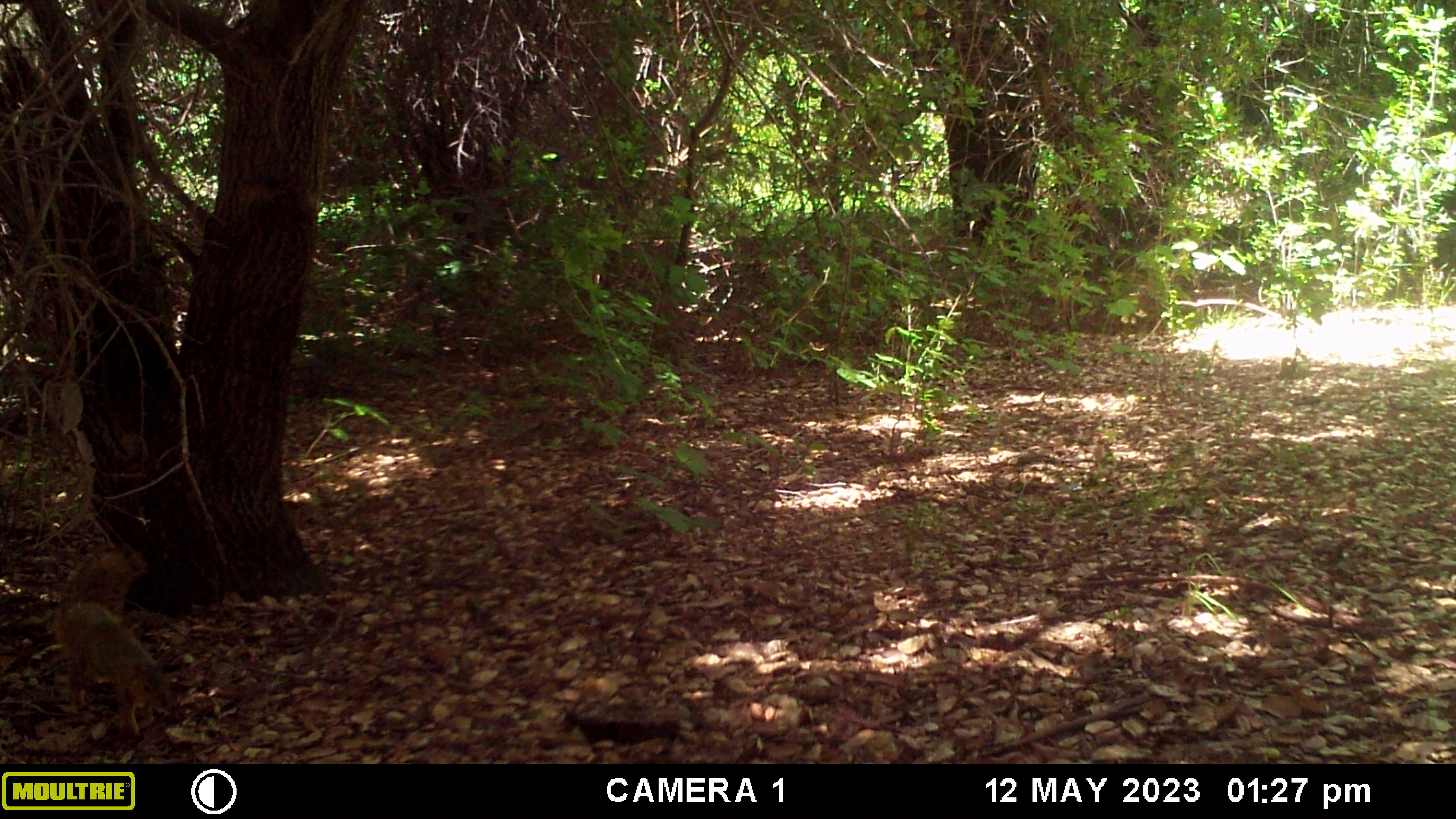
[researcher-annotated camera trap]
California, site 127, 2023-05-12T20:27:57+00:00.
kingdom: Animalia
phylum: Chordata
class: Mammalia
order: Rodentia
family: Sciuridae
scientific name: Sciuridae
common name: squirrel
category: unknown squirrel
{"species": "unknown squirrel (squirrel) (Sciuridae)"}